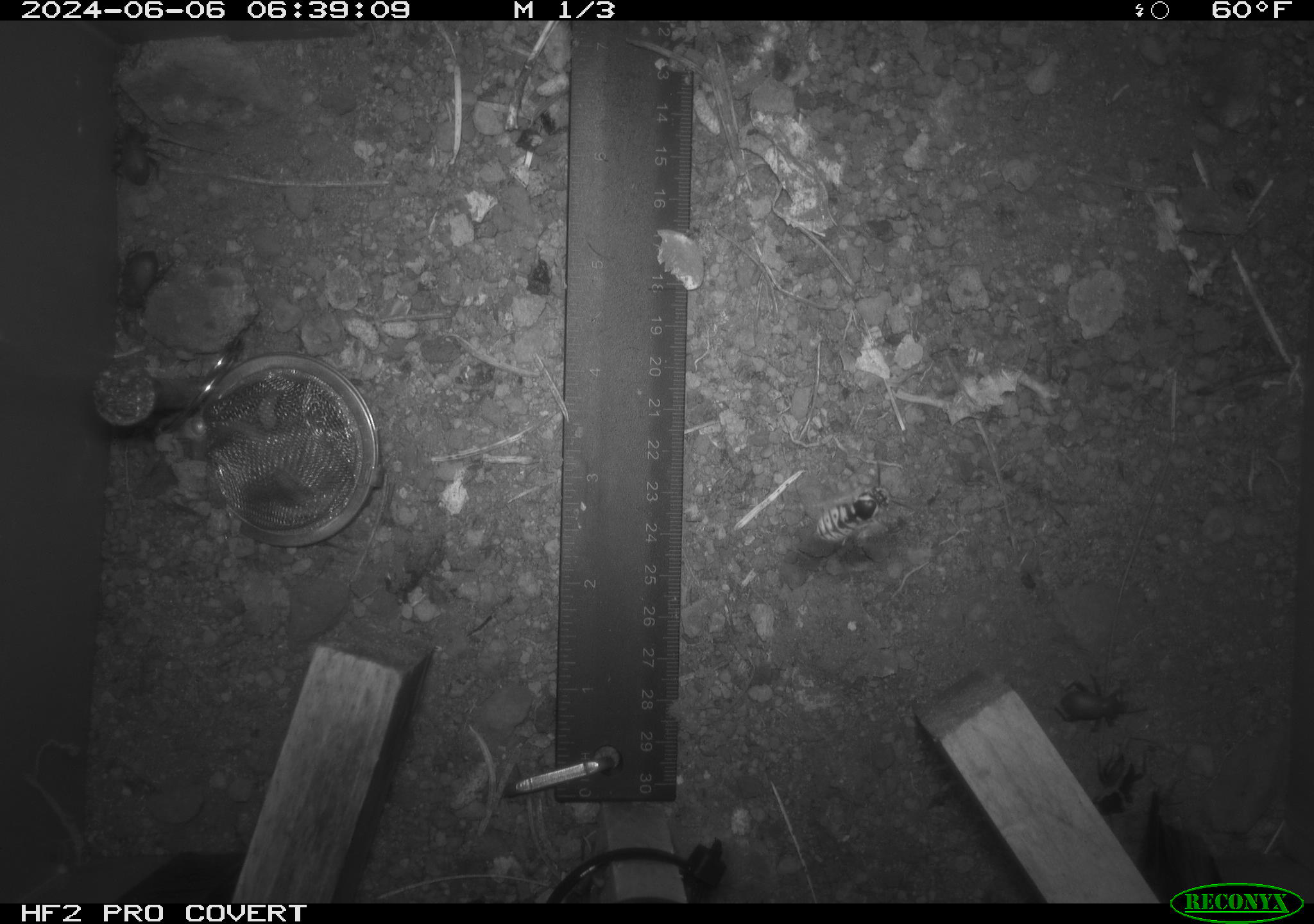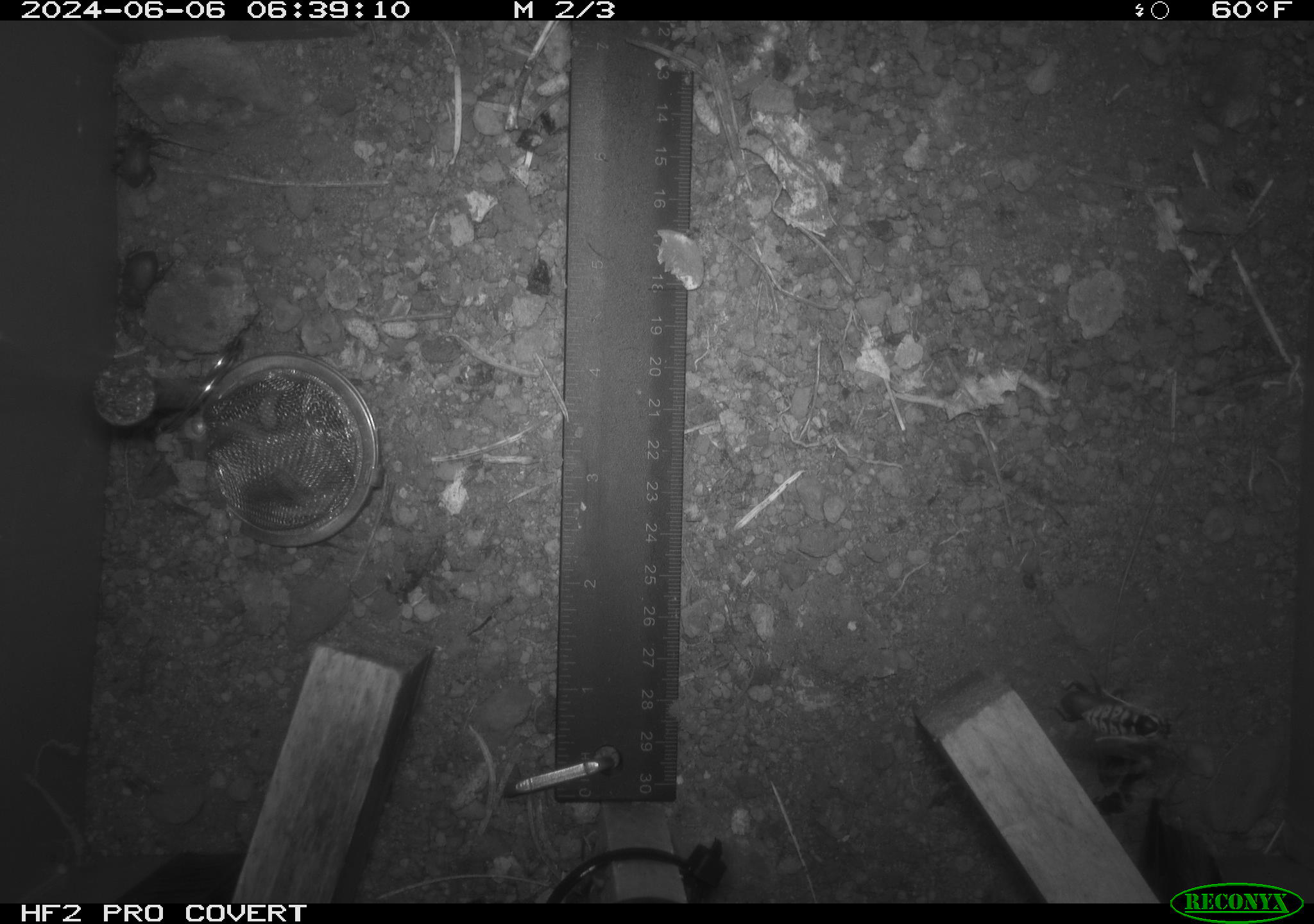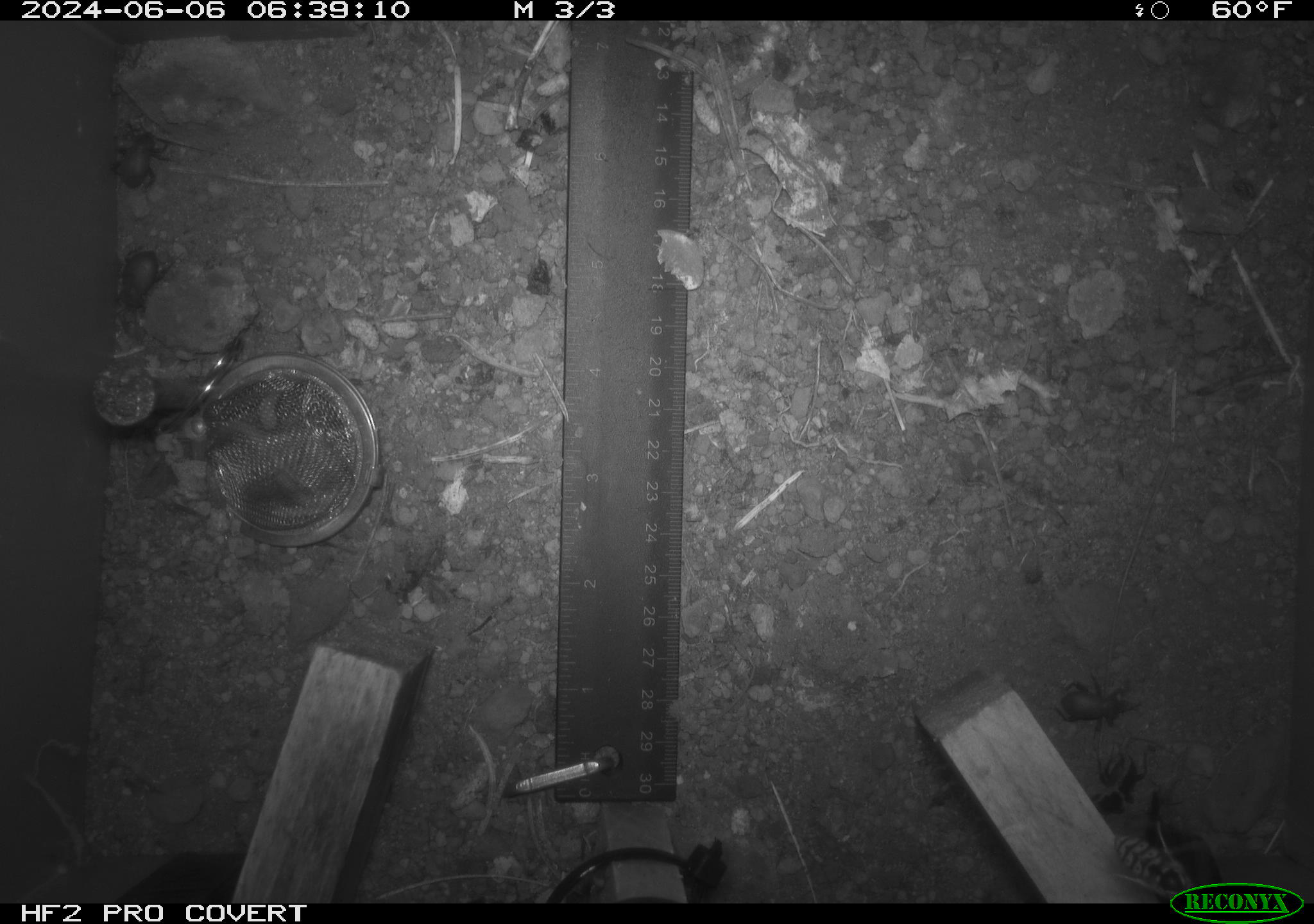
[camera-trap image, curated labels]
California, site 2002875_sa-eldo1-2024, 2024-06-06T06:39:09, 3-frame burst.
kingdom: Animalia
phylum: Arthropoda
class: Insecta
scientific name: Insecta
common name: insect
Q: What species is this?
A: Insect (Insecta).